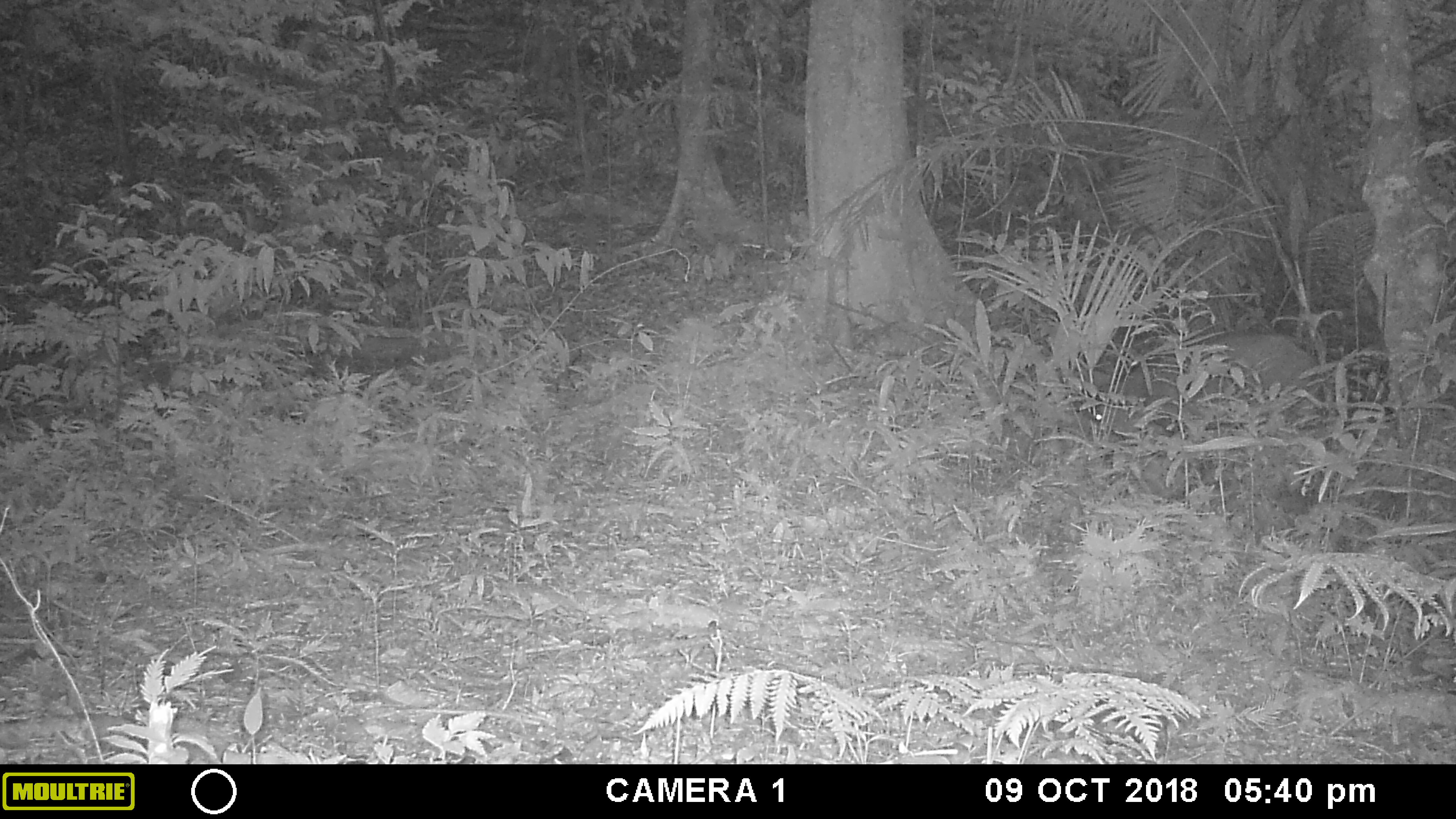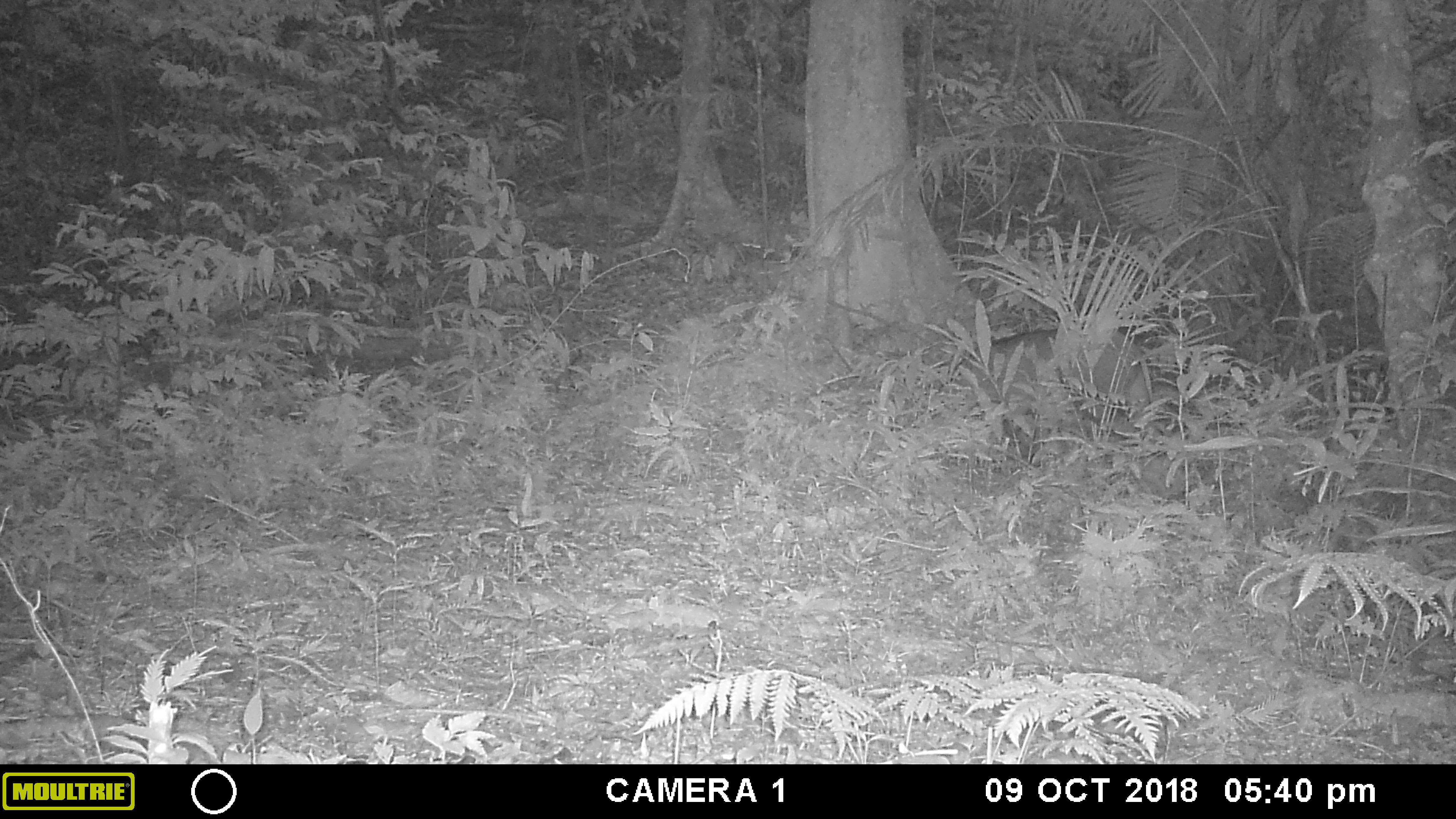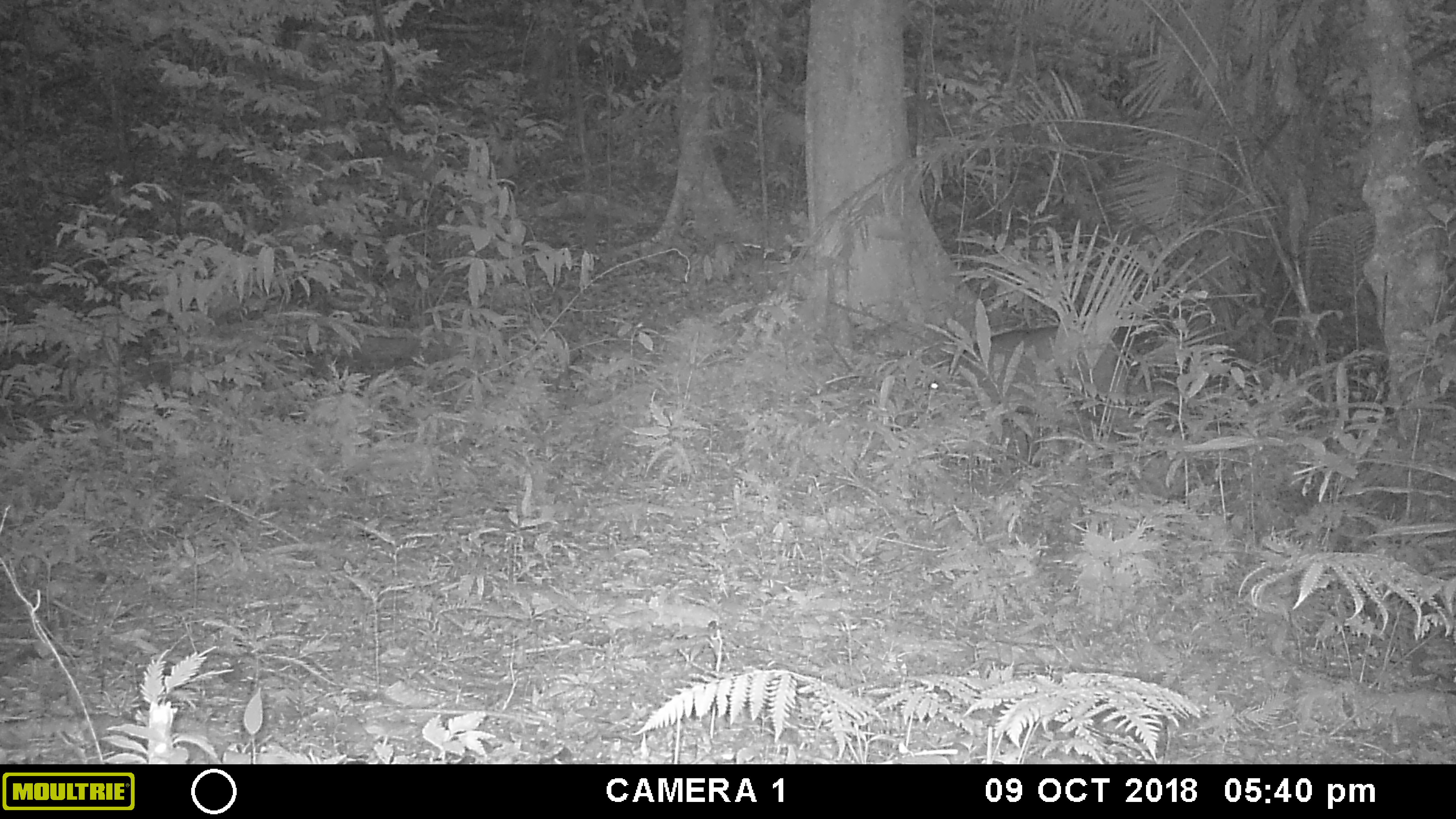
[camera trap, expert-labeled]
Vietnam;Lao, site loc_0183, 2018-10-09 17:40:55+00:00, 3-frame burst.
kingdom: Animalia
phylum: Chordata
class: Mammalia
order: Artiodactyla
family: Suidae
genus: Sus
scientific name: Sus scrofa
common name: eurasian wild pig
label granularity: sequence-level